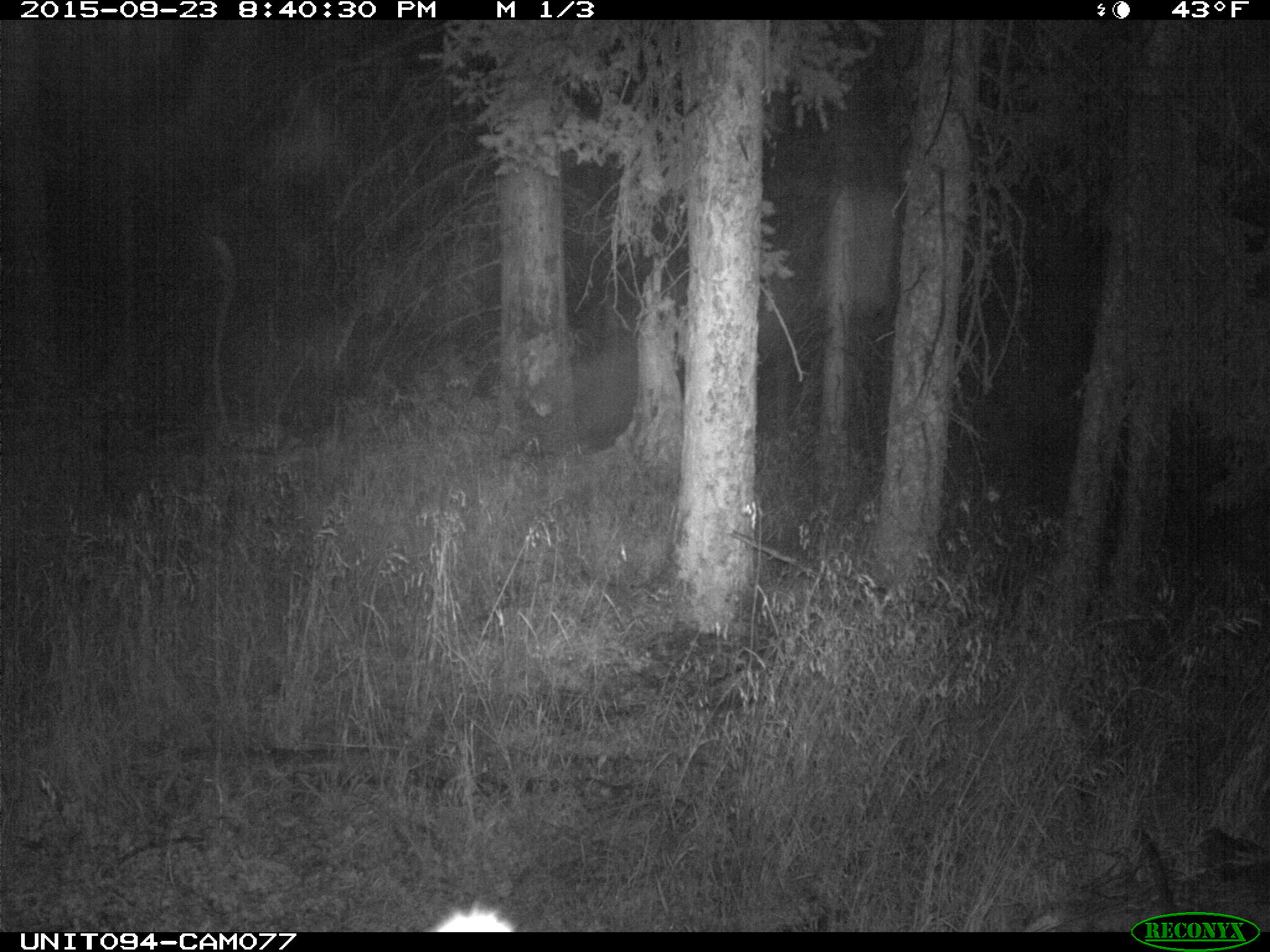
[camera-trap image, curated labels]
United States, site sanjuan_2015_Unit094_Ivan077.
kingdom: Animalia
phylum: Chordata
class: Mammalia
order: Artiodactyla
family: Cervidae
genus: Cervus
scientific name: Cervus elaphus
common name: red deer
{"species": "Cervus elaphus (red deer)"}